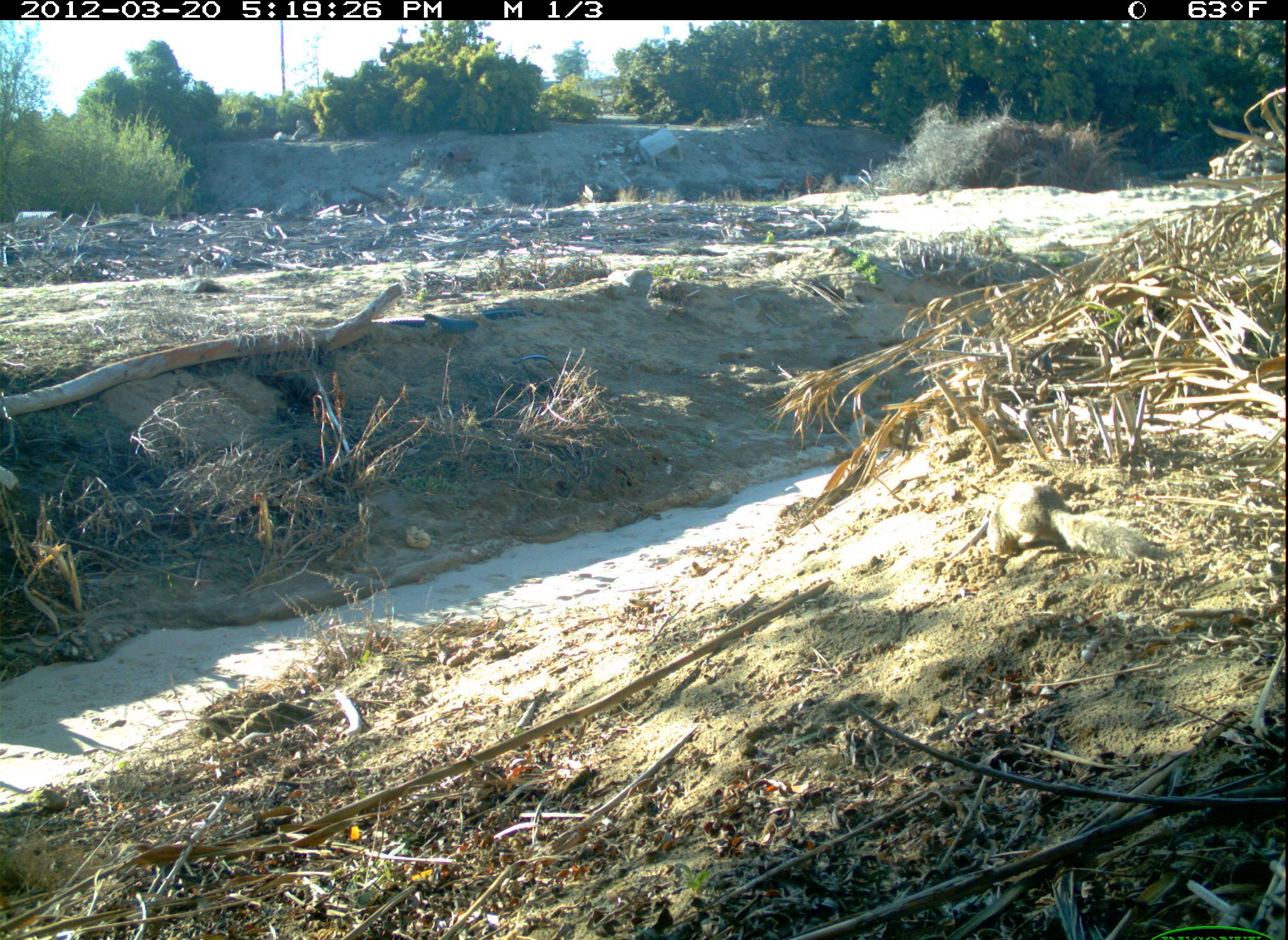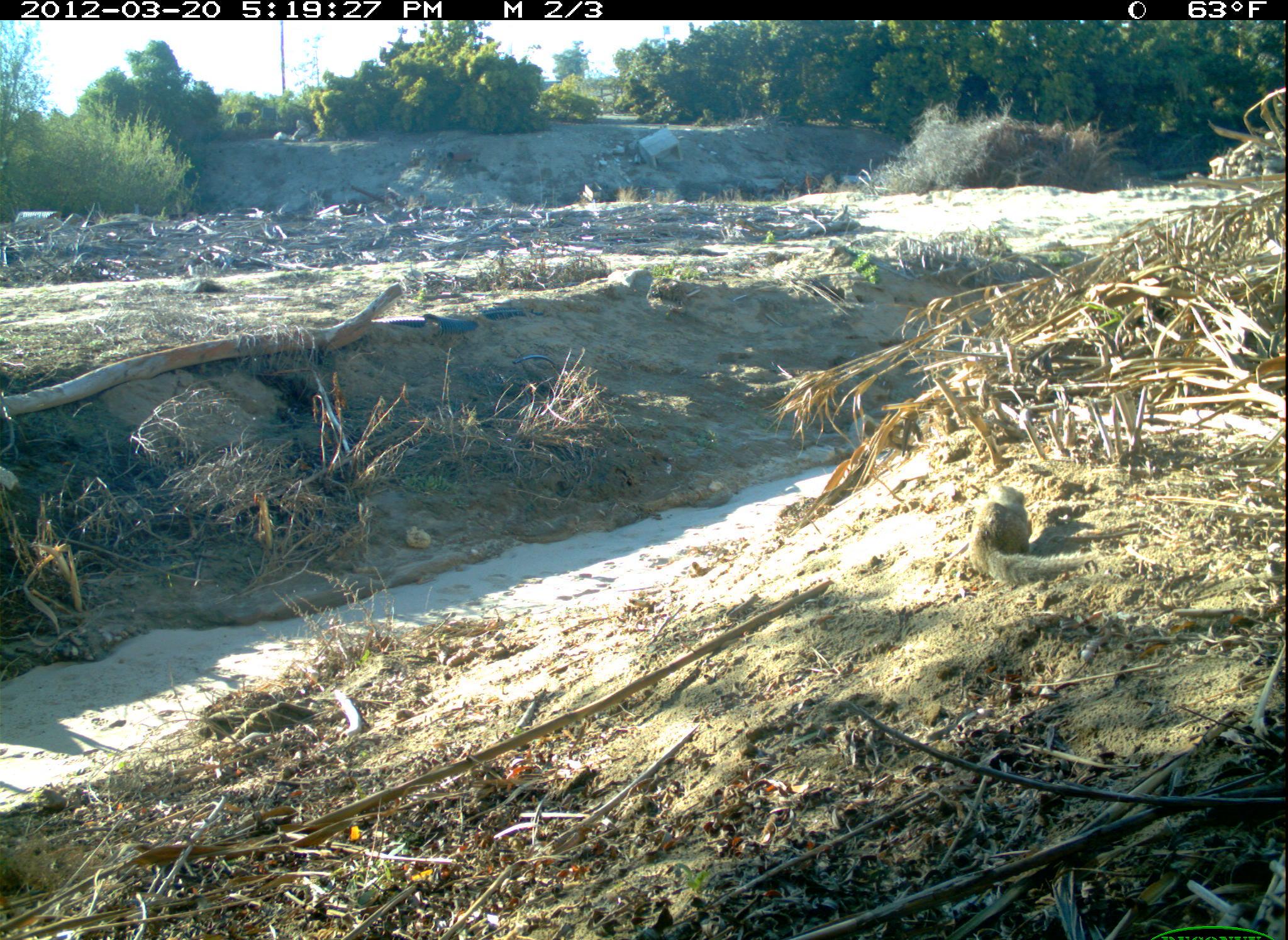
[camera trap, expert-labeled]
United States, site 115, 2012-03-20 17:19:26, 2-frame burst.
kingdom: Animalia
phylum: Chordata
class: Mammalia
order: Rodentia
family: Sciuridae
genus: Sciurus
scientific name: Sciurus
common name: squirrel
Squirrel (Sciurus).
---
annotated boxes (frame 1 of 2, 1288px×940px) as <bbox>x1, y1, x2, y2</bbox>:
squirrel: <bbox>990, 482, 1161, 569</bbox>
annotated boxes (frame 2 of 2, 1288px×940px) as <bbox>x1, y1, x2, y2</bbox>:
squirrel: <bbox>952, 470, 1106, 606</bbox>